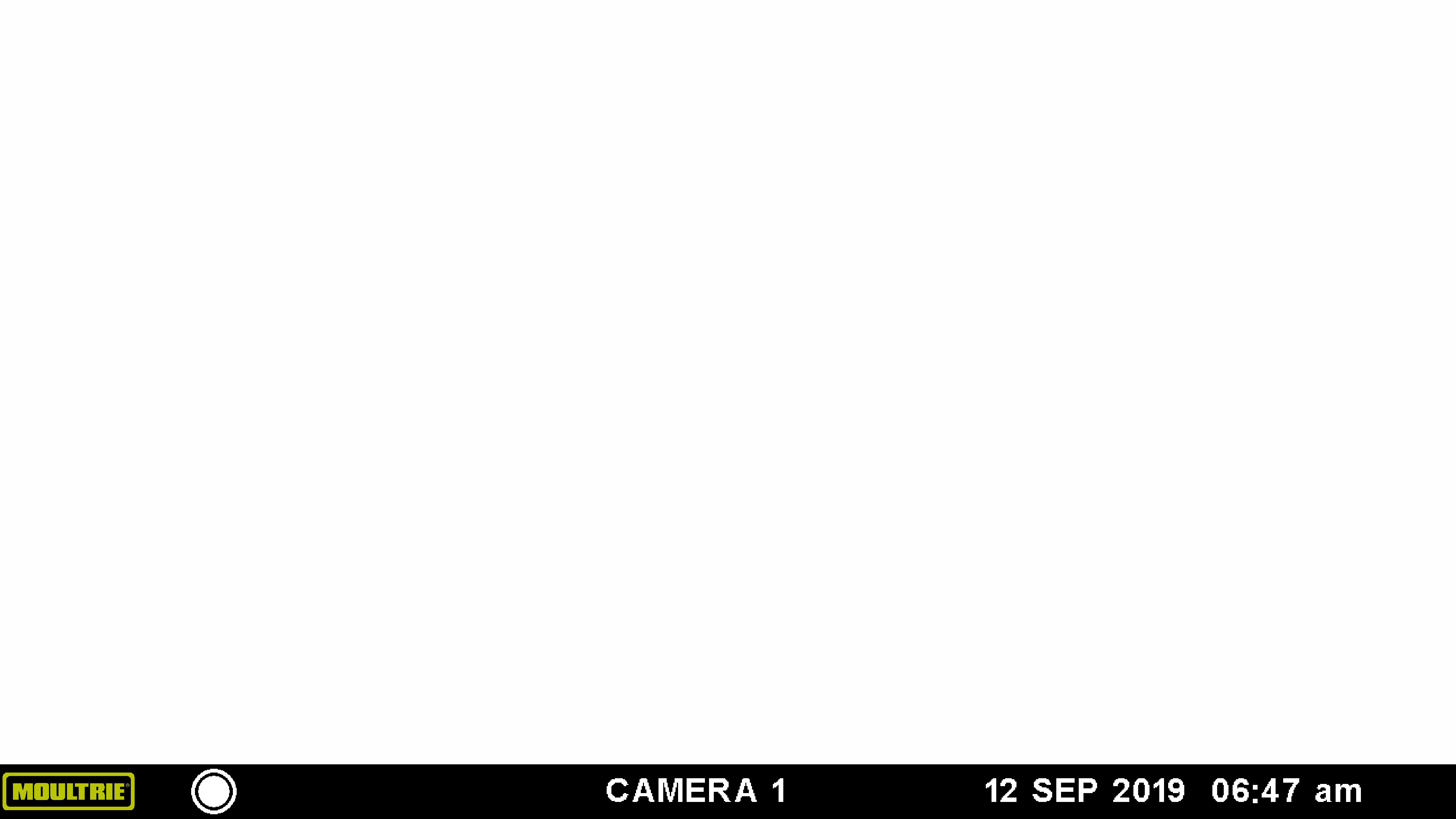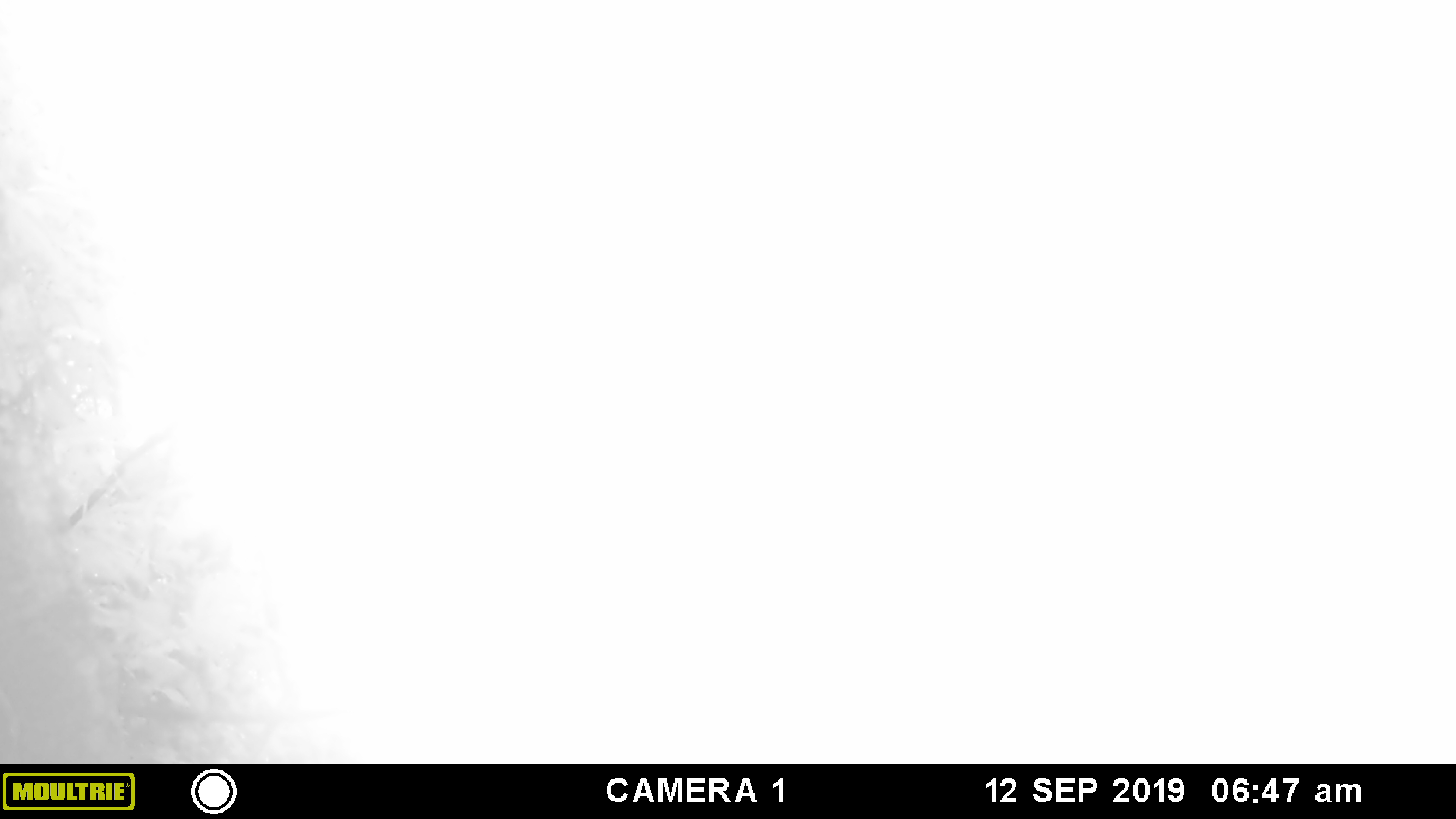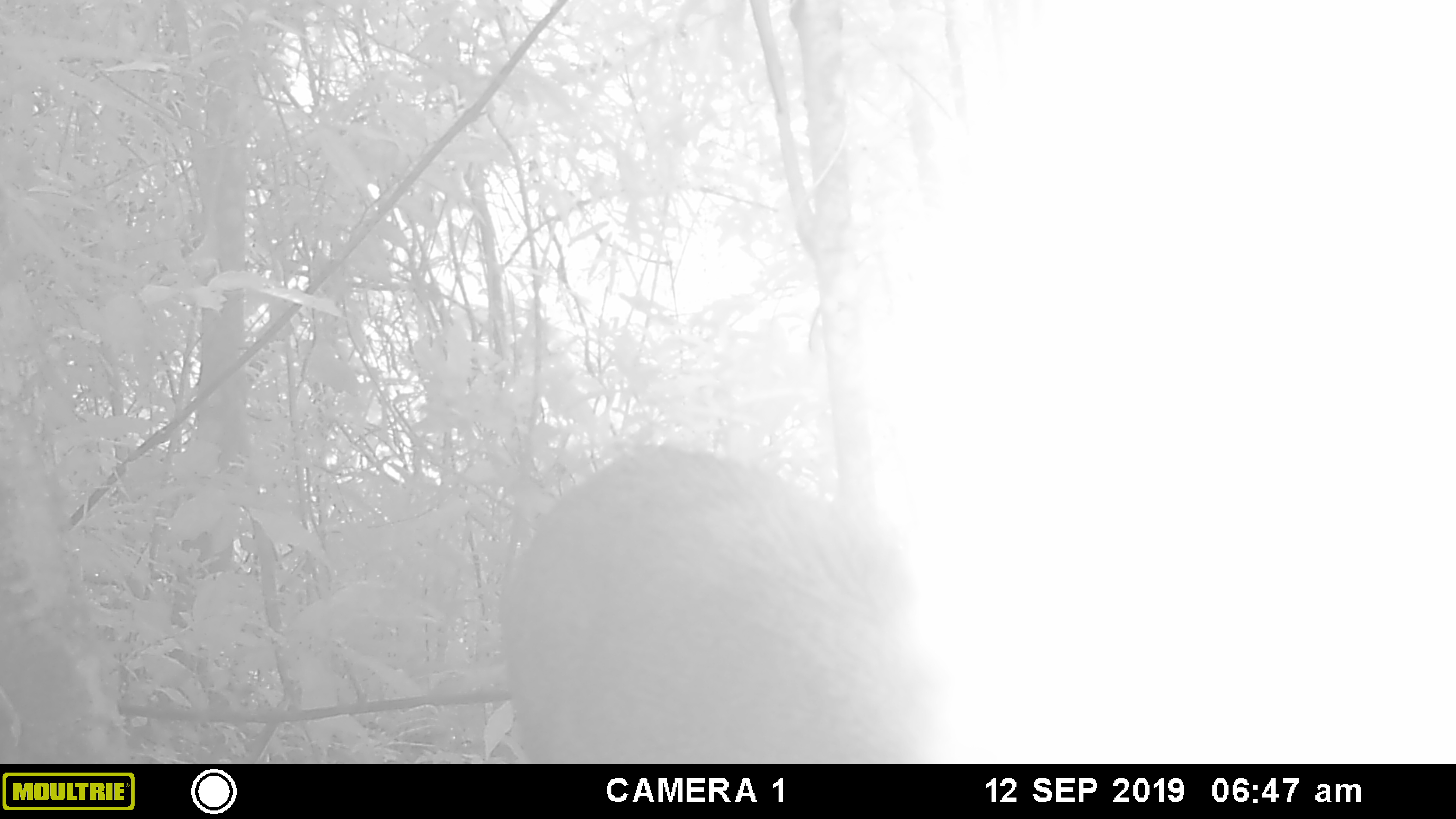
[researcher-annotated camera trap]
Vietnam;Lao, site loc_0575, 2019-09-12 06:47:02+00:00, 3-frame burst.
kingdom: Animalia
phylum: Chordata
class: Mammalia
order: Artiodactyla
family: Suidae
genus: Sus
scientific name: Sus scrofa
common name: eurasian wild pig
Eurasian wild pig (Sus scrofa). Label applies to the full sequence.